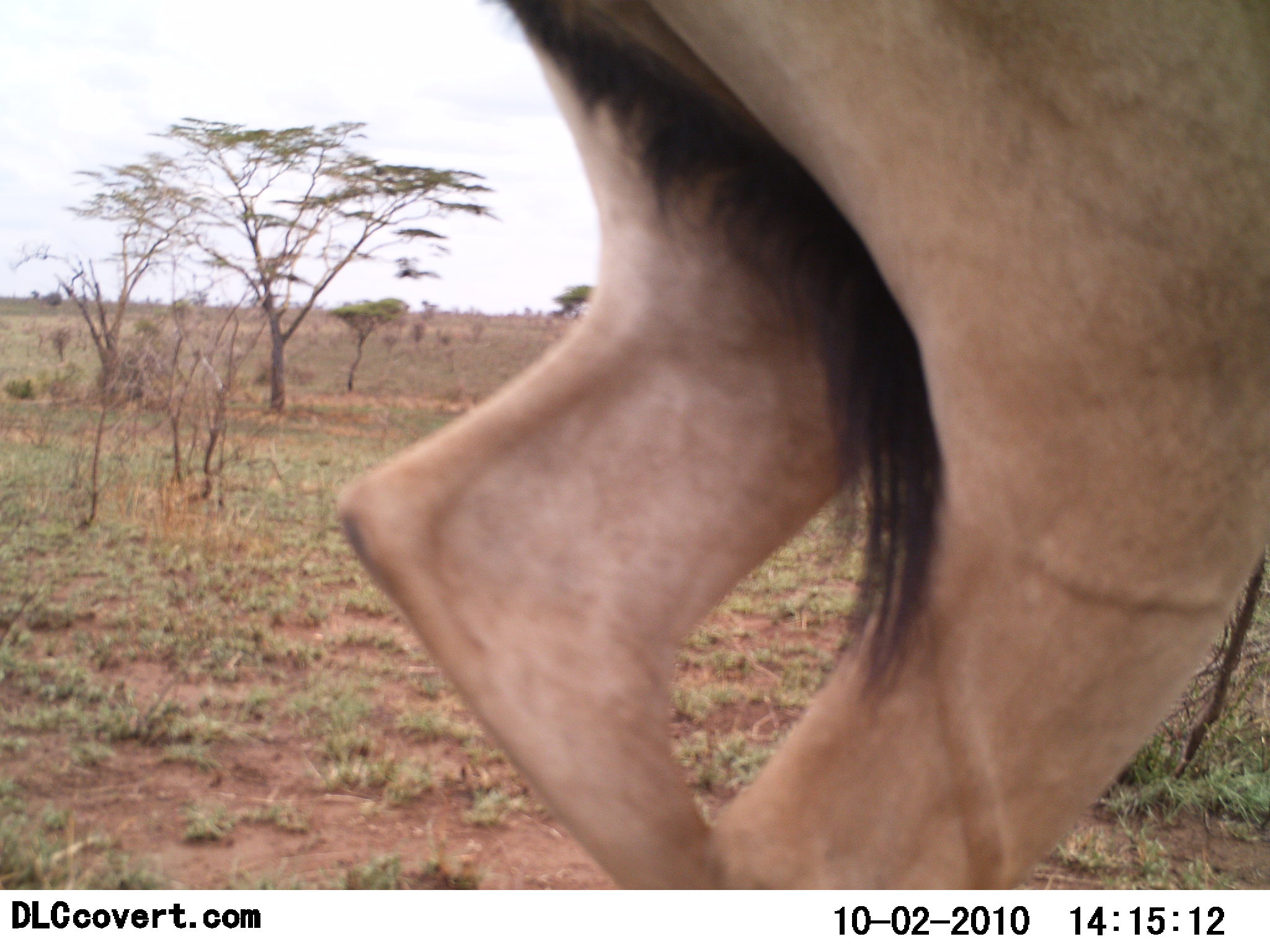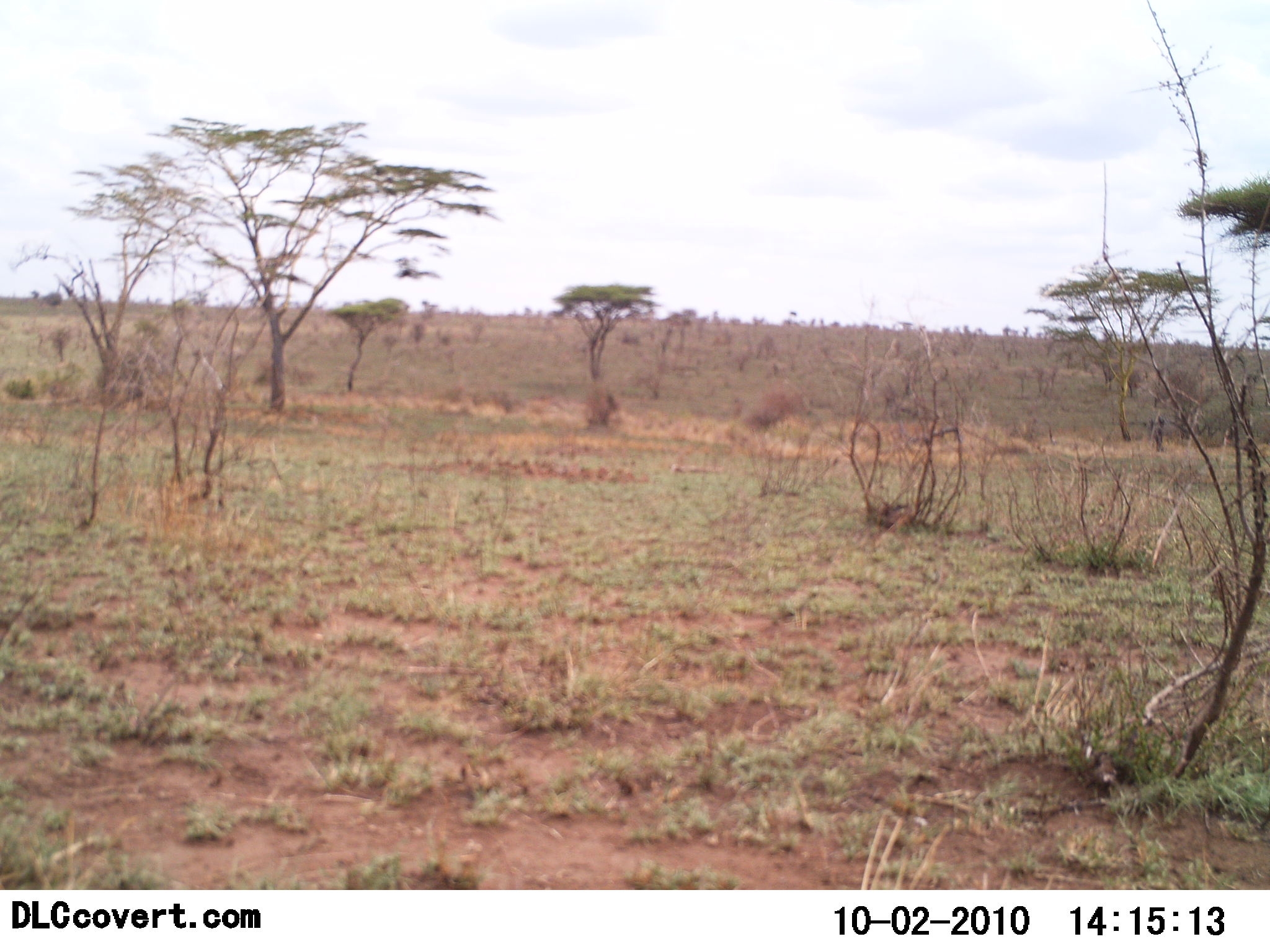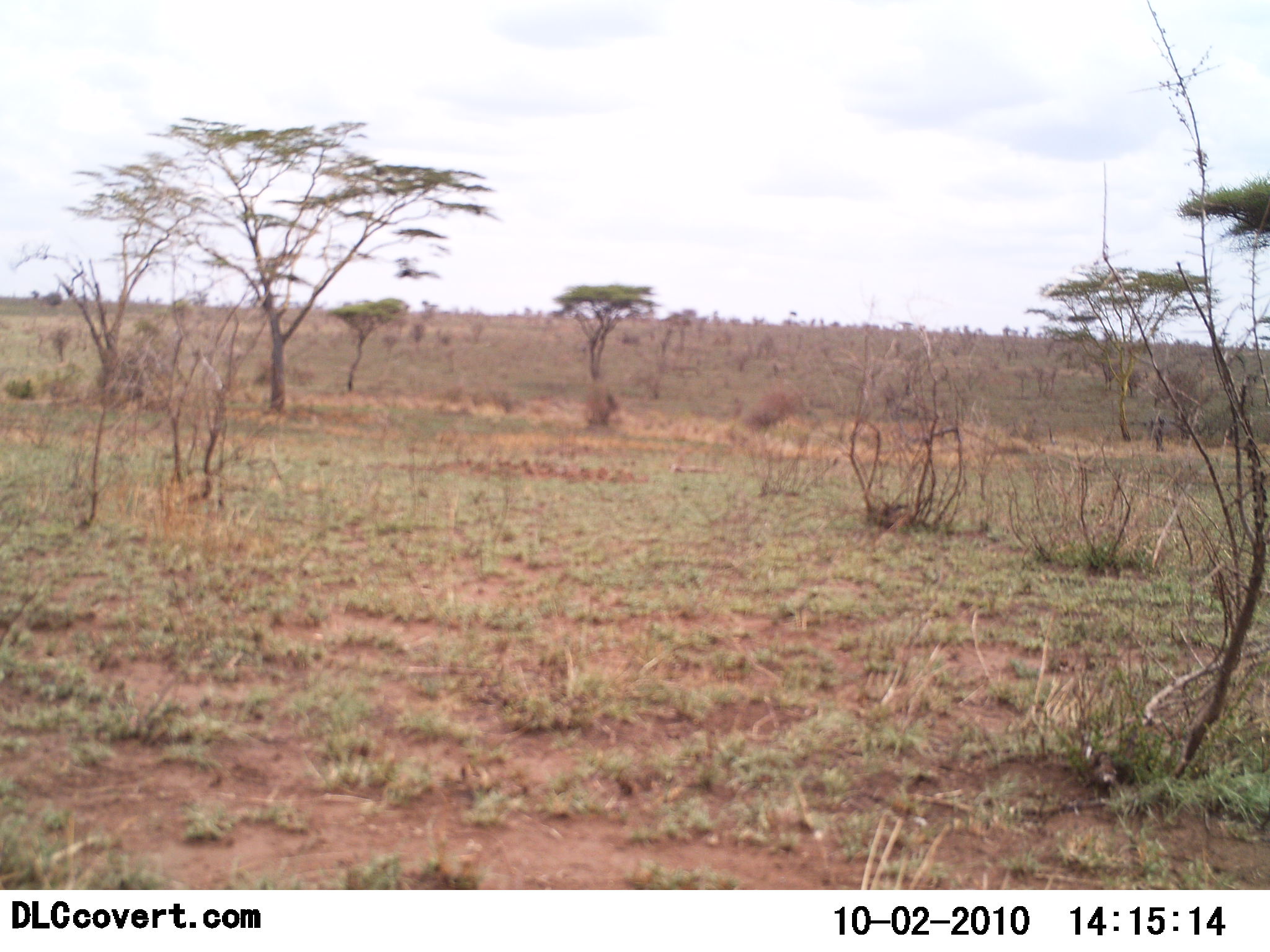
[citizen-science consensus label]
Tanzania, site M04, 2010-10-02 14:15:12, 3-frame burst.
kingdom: Animalia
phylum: Chordata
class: Mammalia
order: Artiodactyla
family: Bovidae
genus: Alcelaphus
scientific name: Alcelaphus buselaphus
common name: hartebeest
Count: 1.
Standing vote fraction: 23%.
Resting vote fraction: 0%.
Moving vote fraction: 85%.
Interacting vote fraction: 0%.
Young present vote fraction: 0%.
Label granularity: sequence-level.